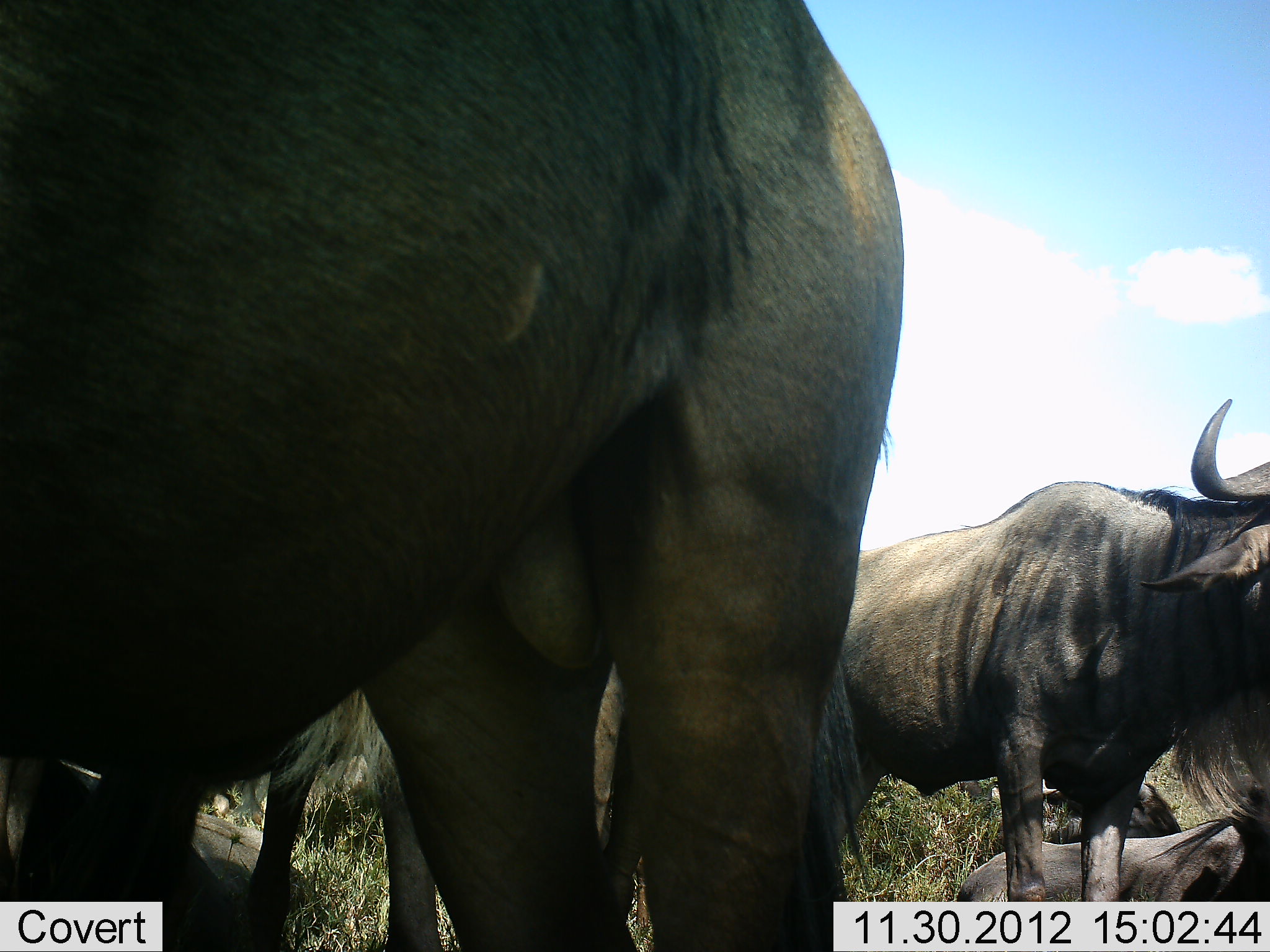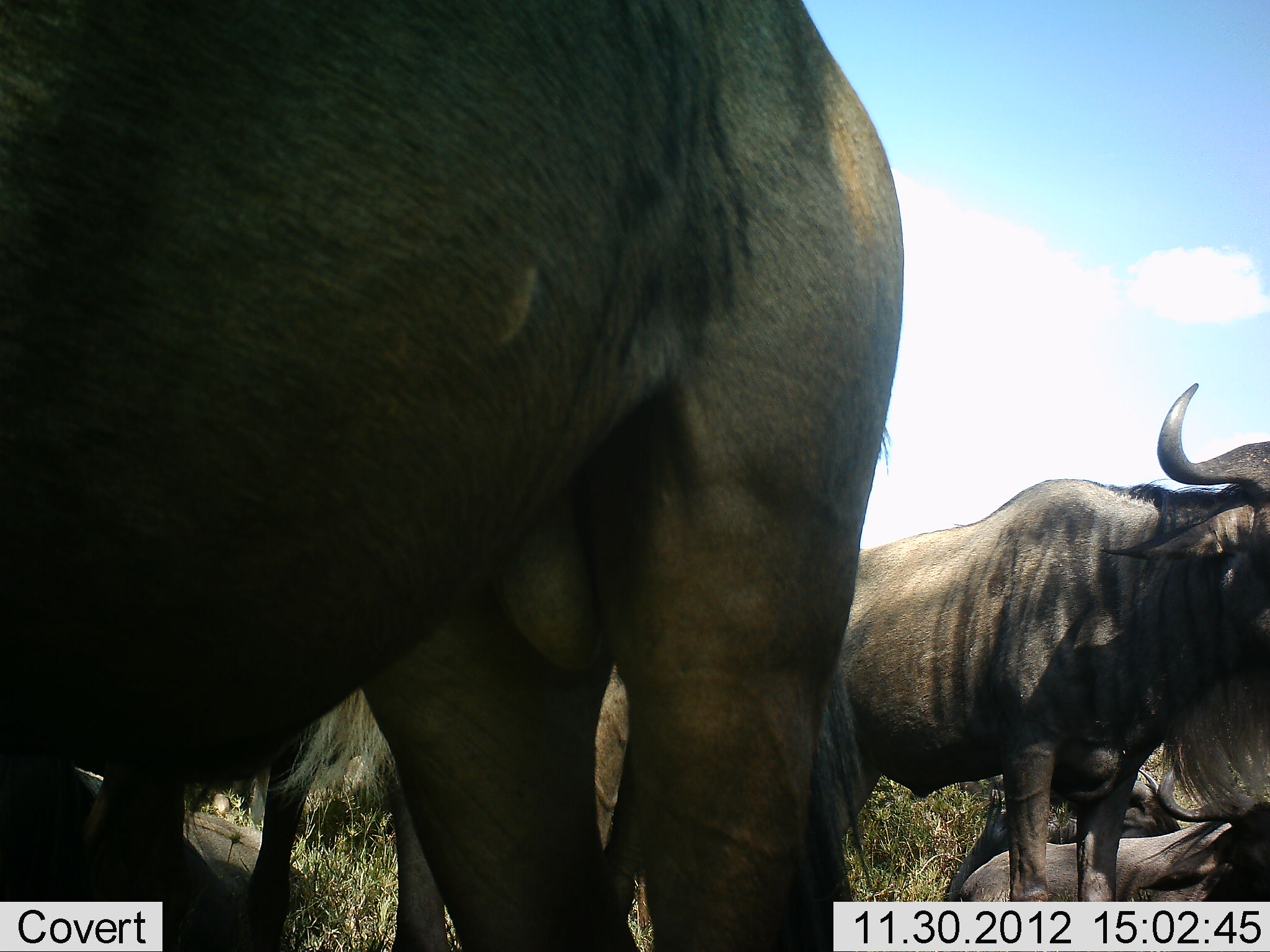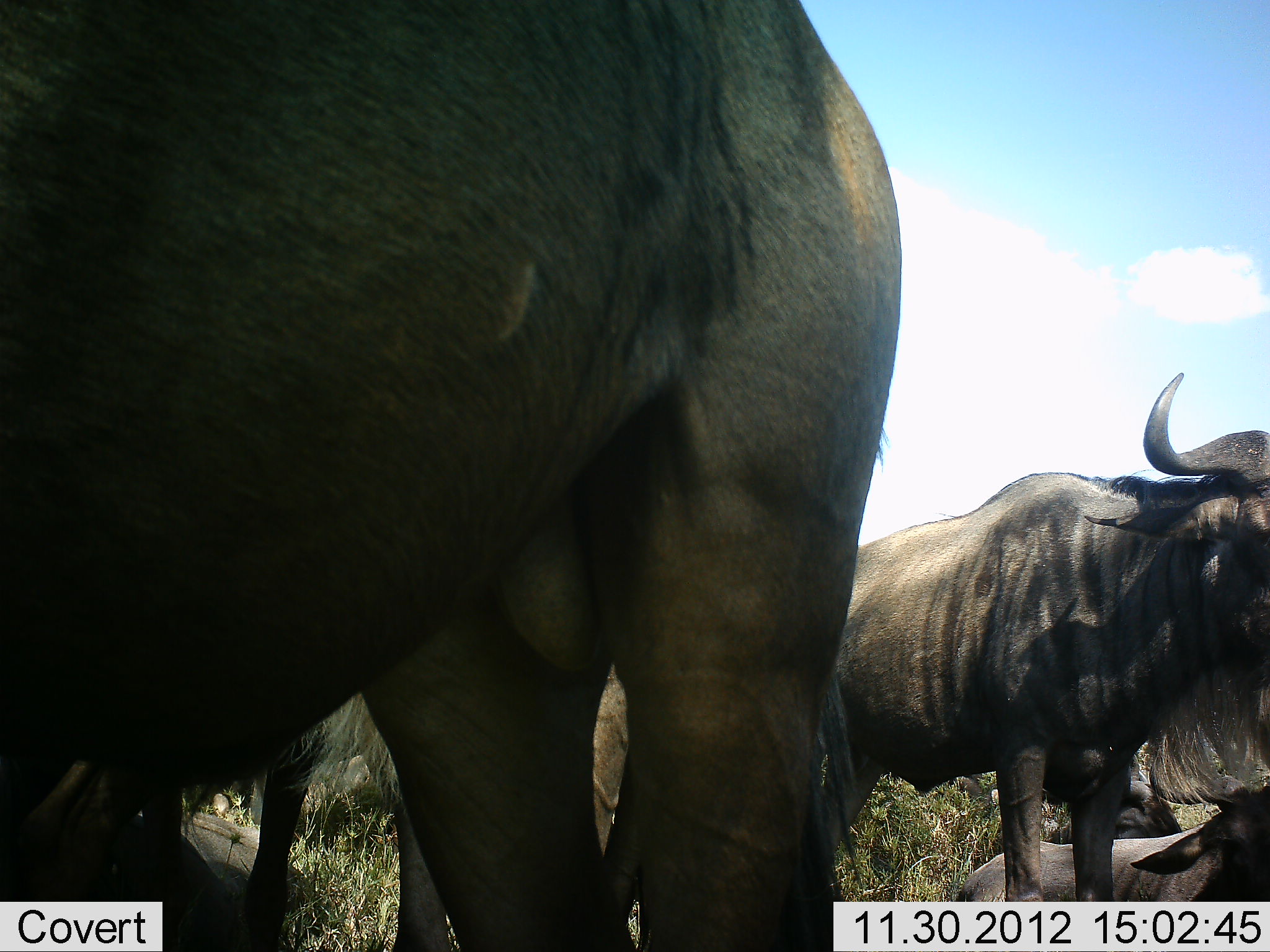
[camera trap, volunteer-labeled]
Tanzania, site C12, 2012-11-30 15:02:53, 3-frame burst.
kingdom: Animalia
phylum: Chordata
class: Mammalia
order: Artiodactyla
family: Bovidae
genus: Connochaetes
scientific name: Connochaetes taurinus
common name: blue wildebeest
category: wildebeest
Wildebeest (blue wildebeest) (Connochaetes taurinus), count 5. Behavior (volunteer vote fractions): standing 90%, resting 90%, moving 10%, interacting 0%. Young present (vote fraction): 0%. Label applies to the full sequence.